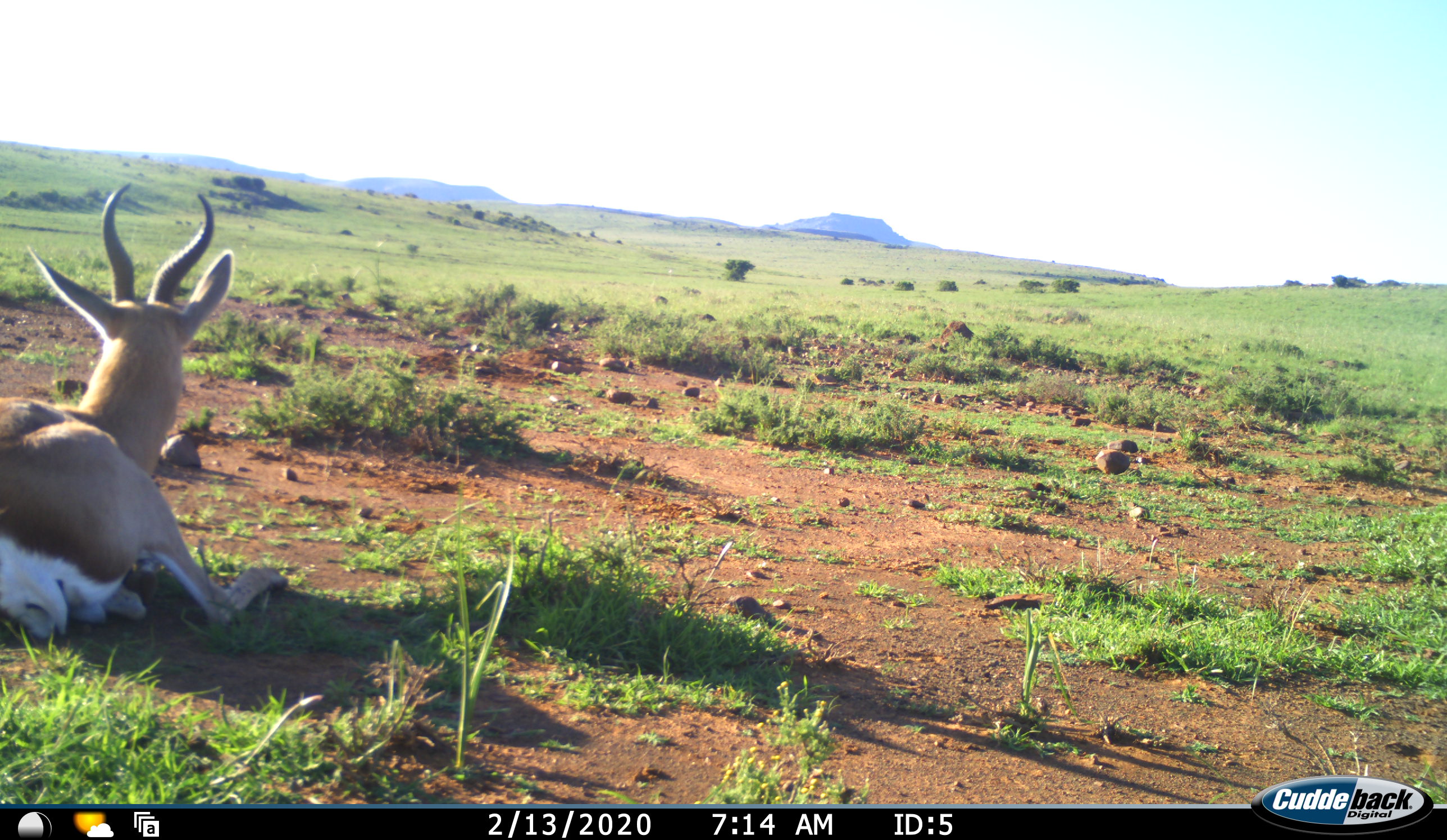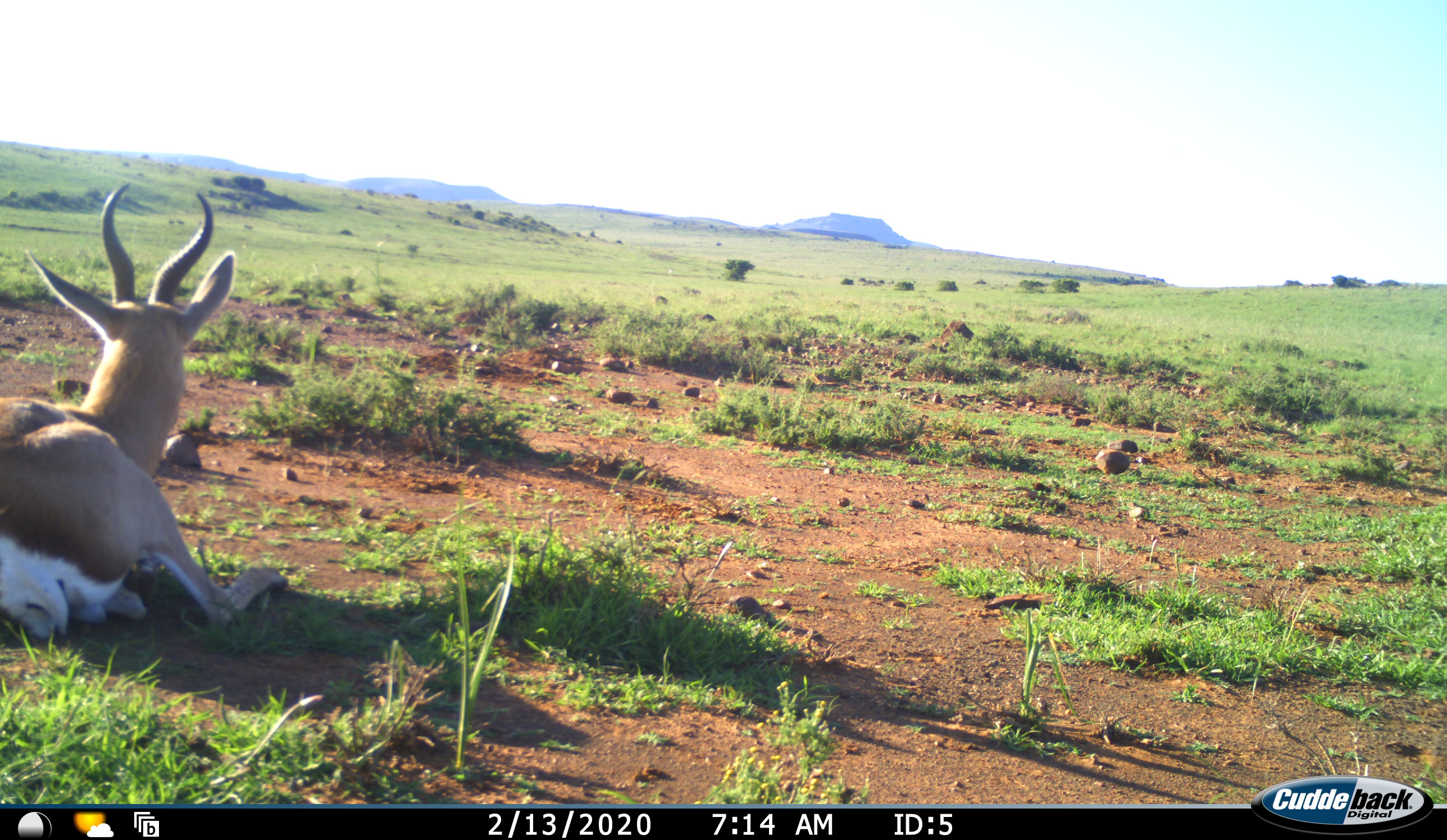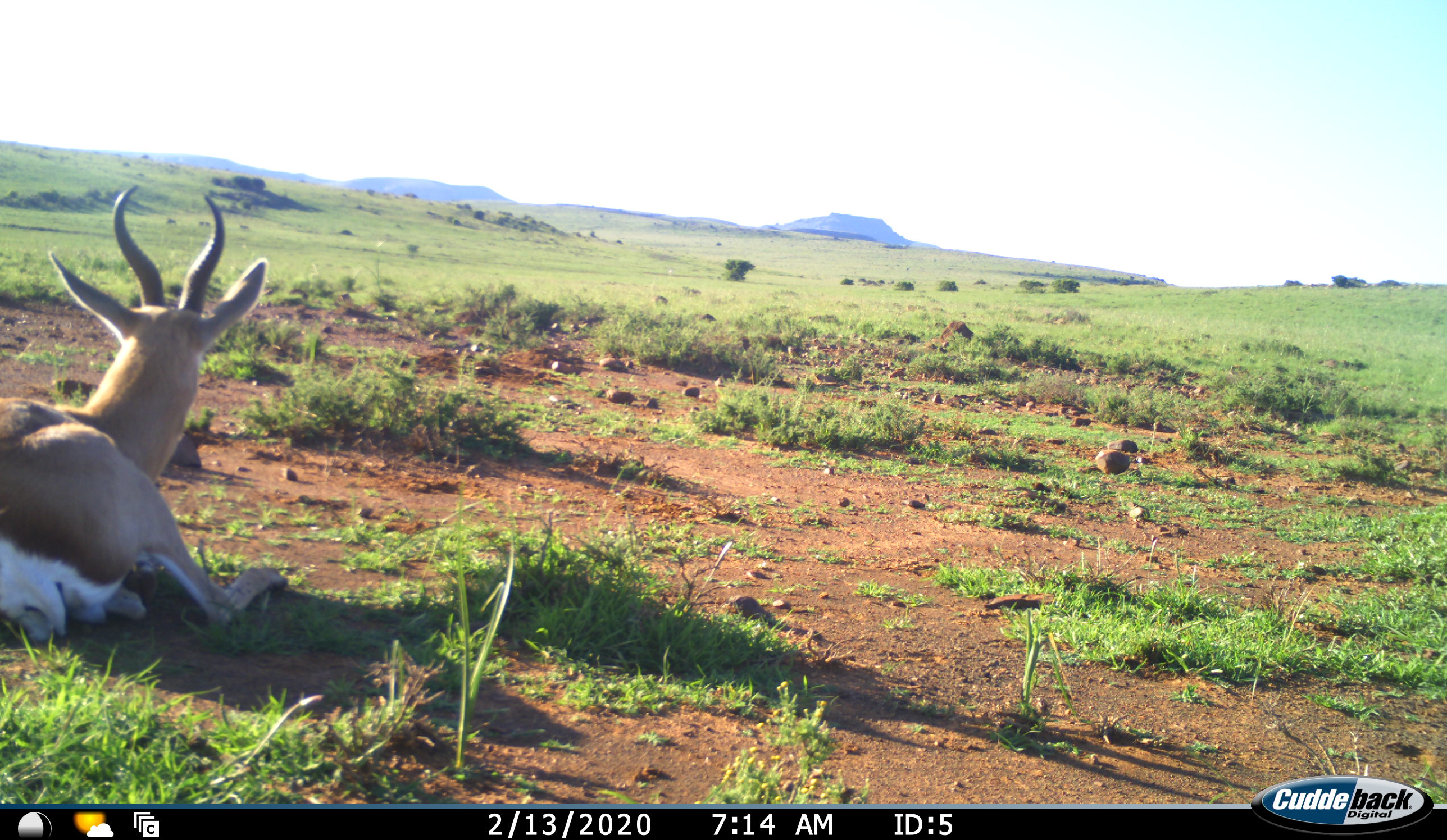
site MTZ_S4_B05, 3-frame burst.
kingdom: Animalia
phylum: Chordata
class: Mammalia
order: Artiodactyla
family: Bovidae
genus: Antidorcas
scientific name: Antidorcas marsupialis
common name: springbok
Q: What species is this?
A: Springbok (Antidorcas marsupialis).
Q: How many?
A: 1.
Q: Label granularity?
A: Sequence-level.